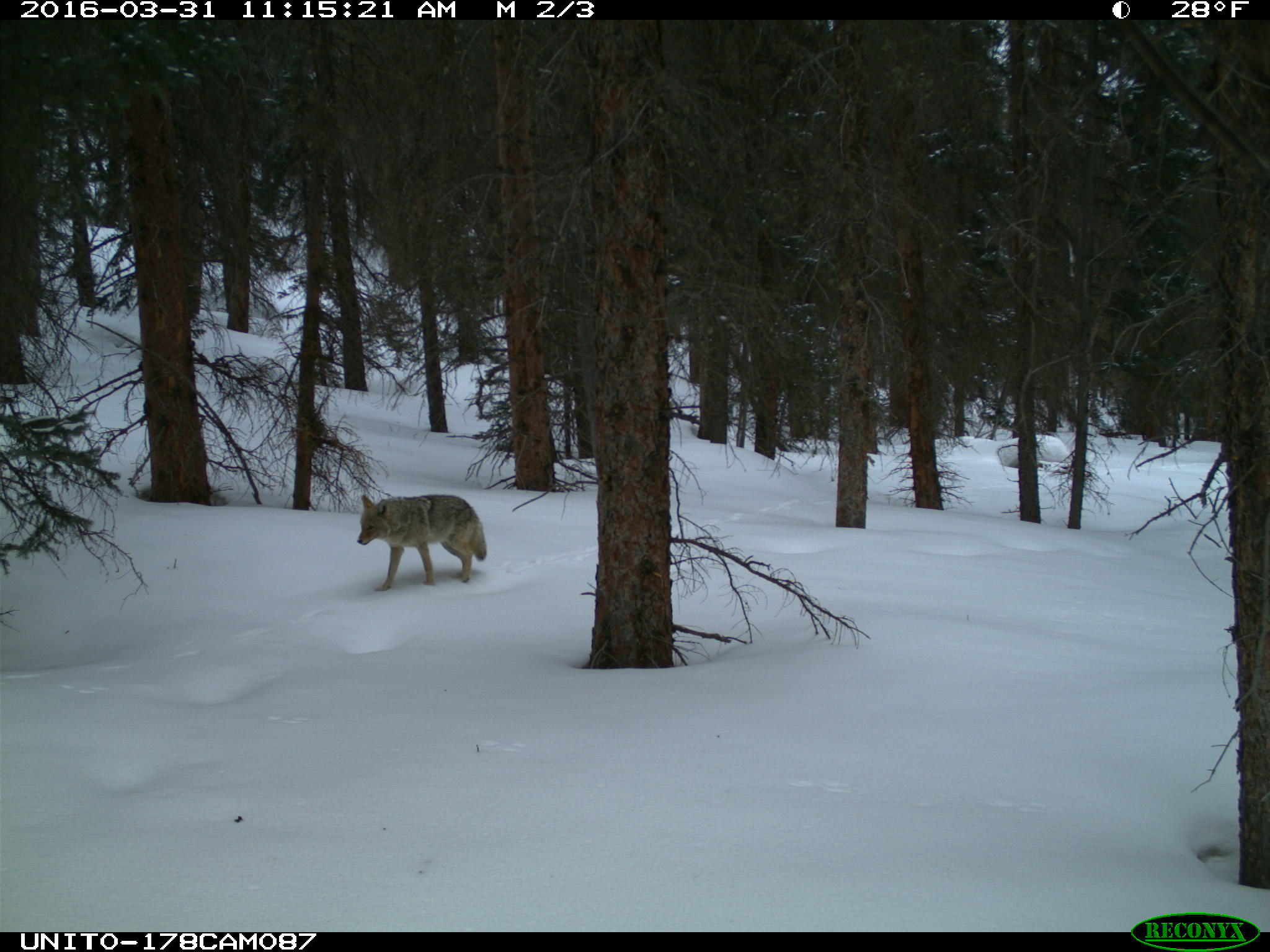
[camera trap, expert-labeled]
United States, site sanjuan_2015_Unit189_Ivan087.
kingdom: Animalia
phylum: Chordata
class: Mammalia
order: Carnivora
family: Canidae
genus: Canis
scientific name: Canis latrans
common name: coyote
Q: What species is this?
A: Canis latrans (coyote).